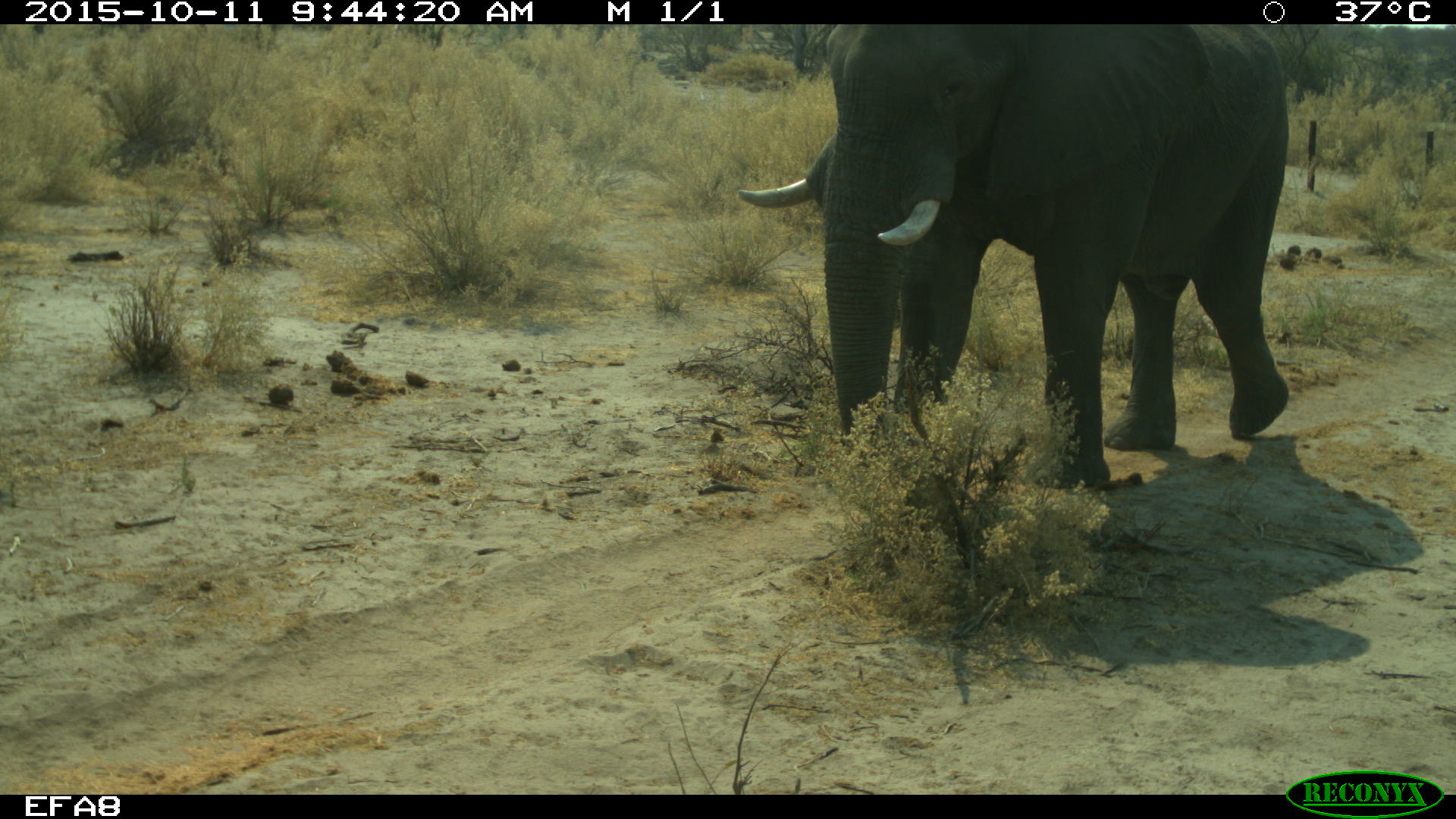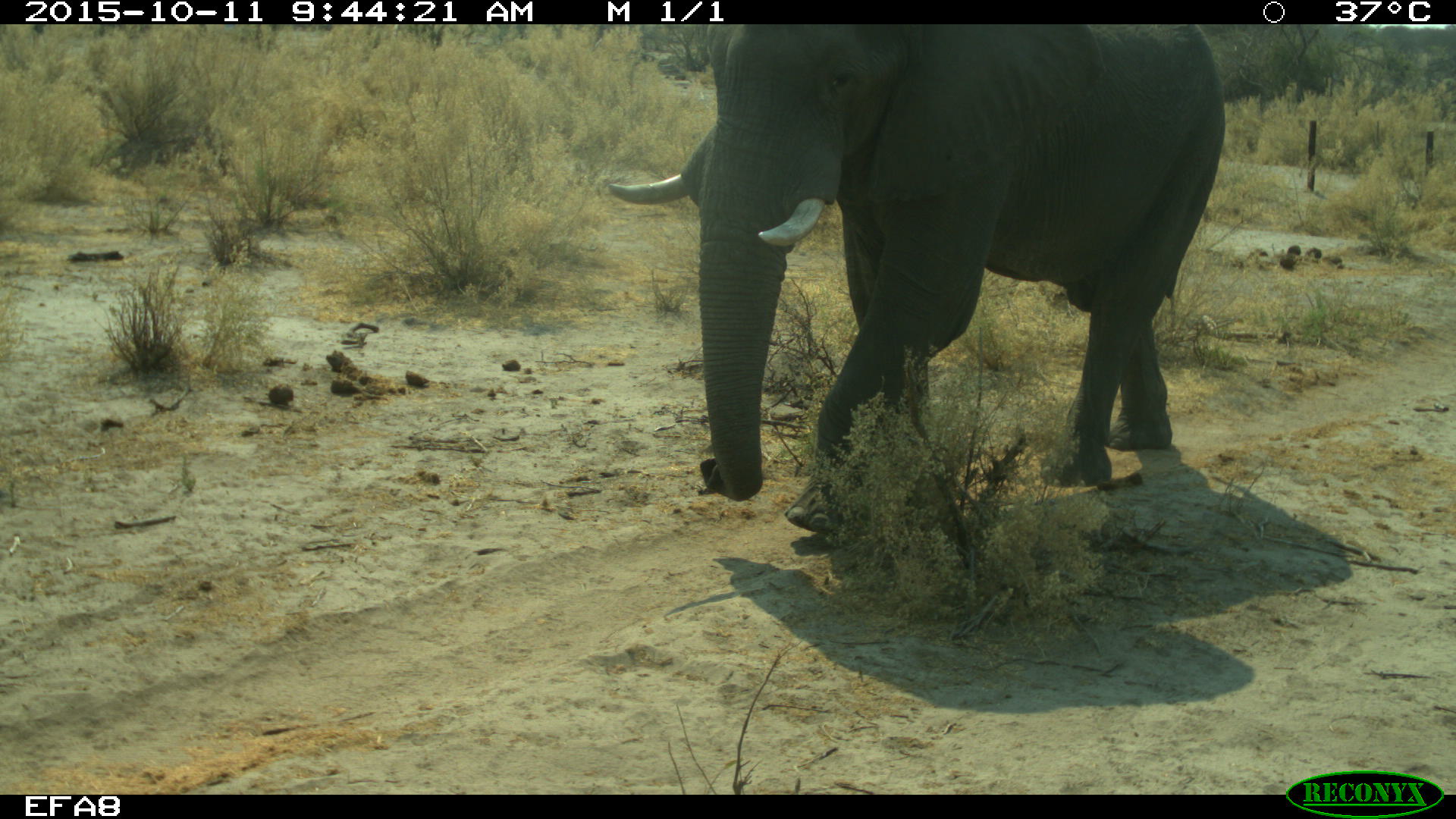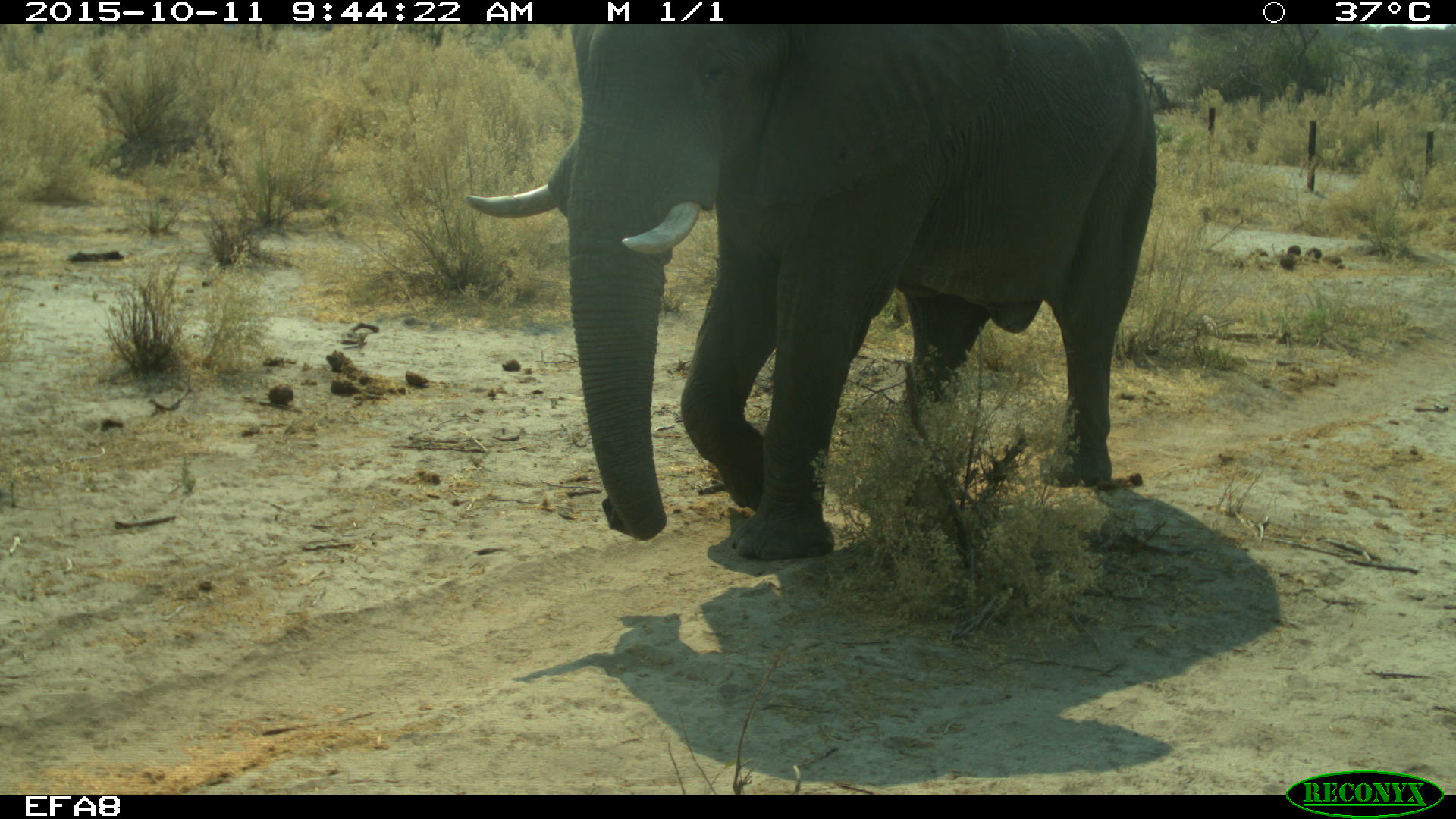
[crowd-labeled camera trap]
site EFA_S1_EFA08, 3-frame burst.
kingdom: Animalia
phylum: Chordata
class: Mammalia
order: Proboscidea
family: Elephantidae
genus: Loxodonta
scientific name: Loxodonta africana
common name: african bush elephant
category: elephant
Elephant (african bush elephant) (Loxodonta africana), count 1. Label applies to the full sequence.